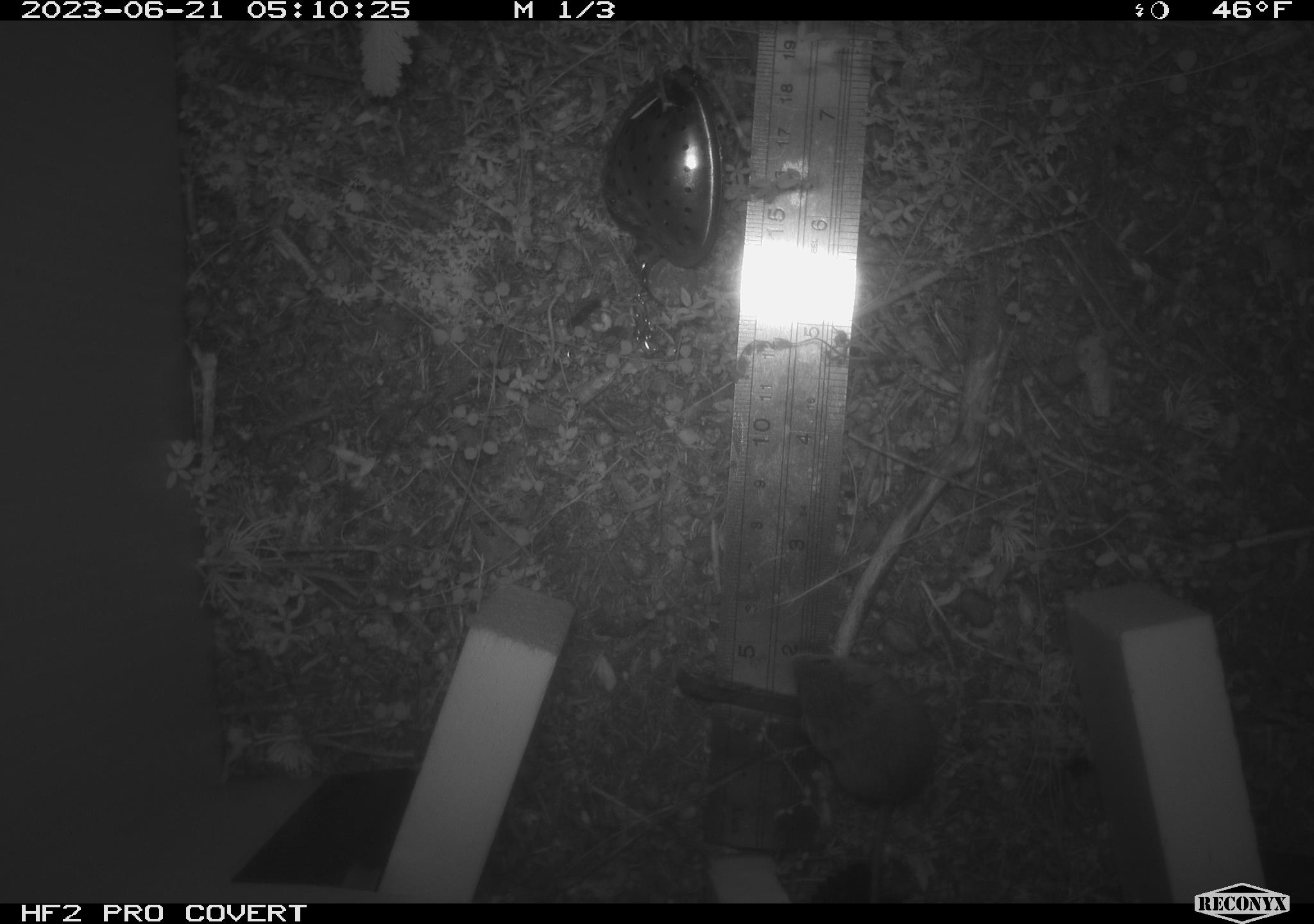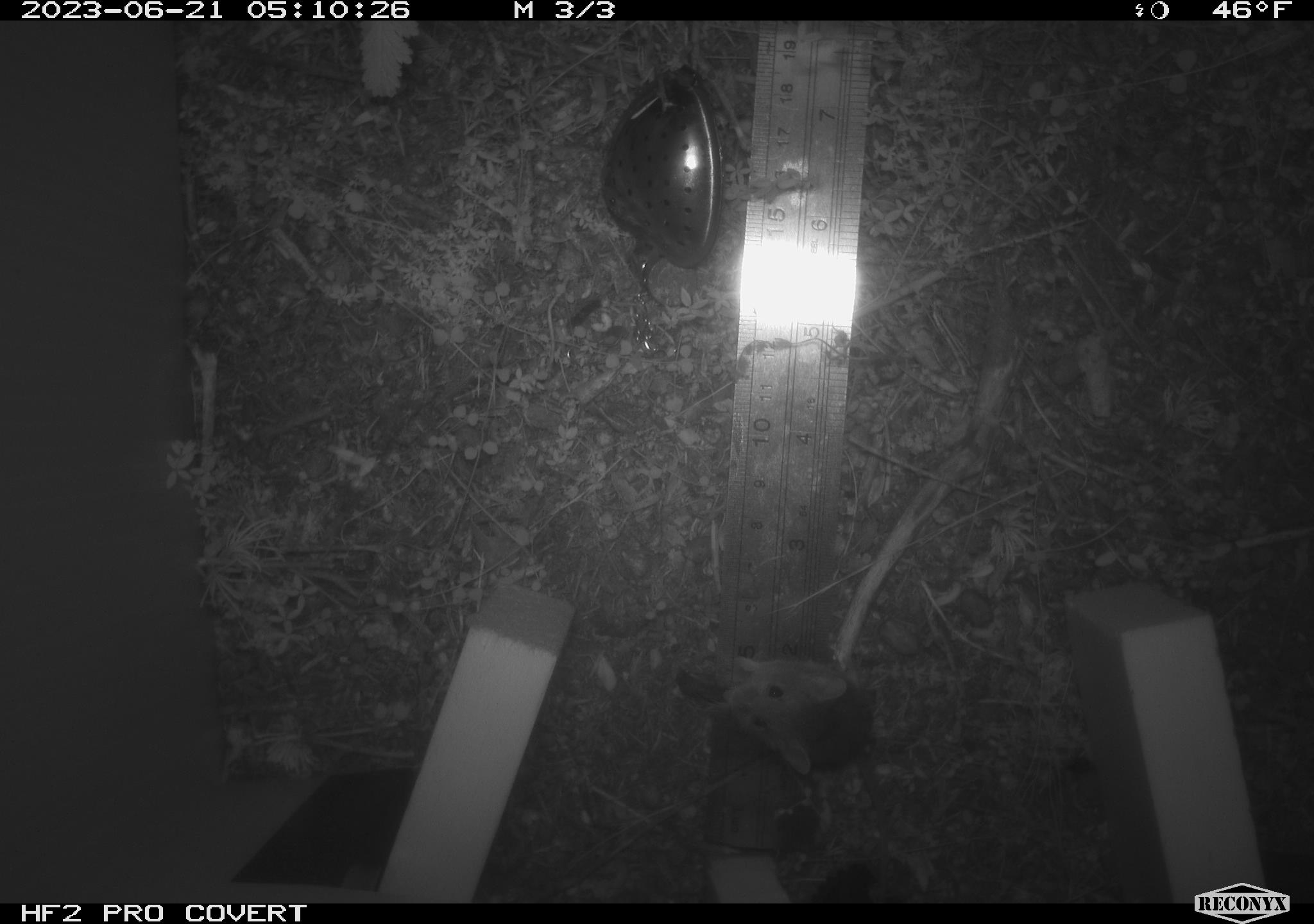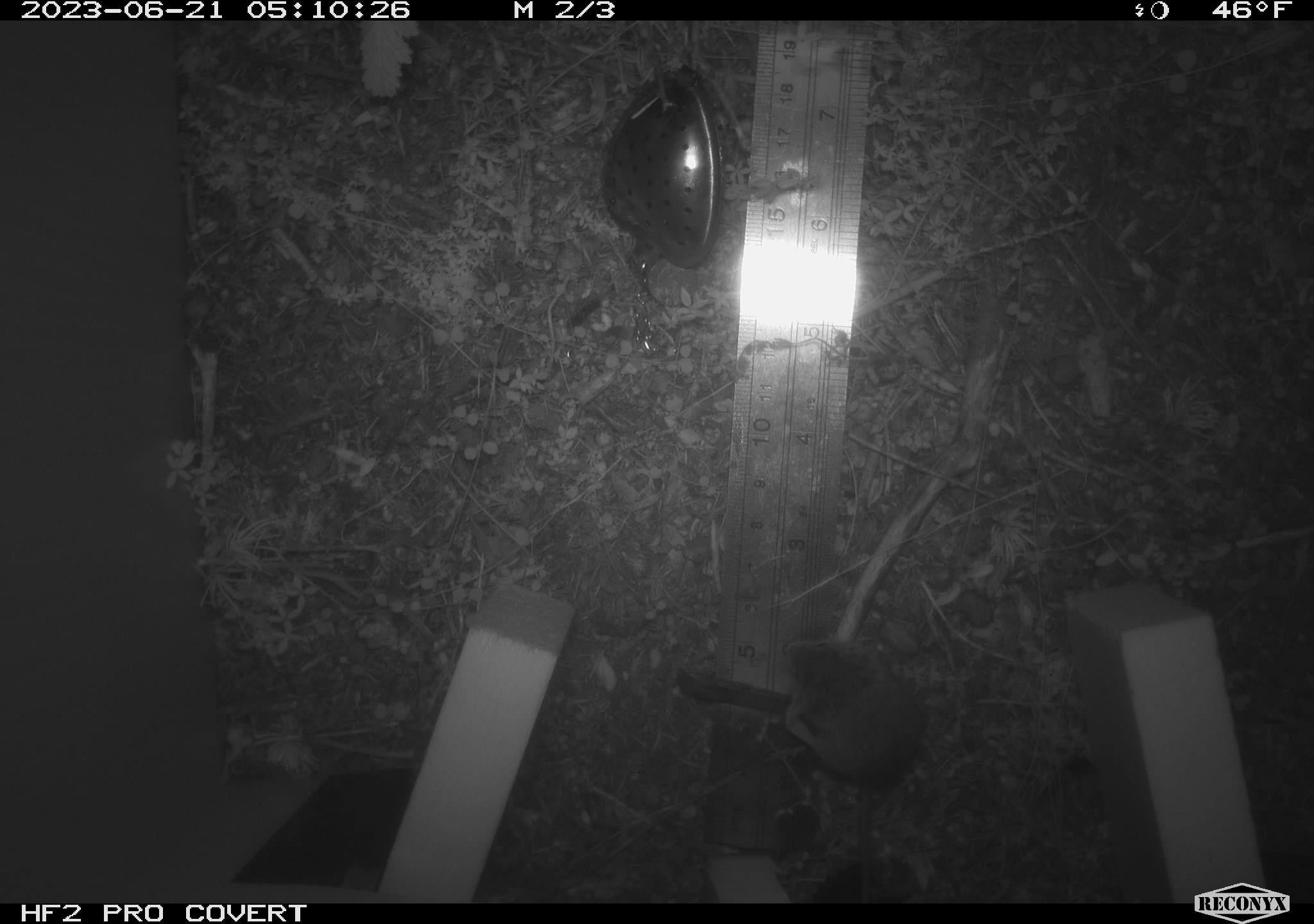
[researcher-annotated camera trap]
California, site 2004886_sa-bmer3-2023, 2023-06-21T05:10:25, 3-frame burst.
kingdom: Animalia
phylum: Chordata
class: Mammalia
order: Rodentia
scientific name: Rodentia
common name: mouse species